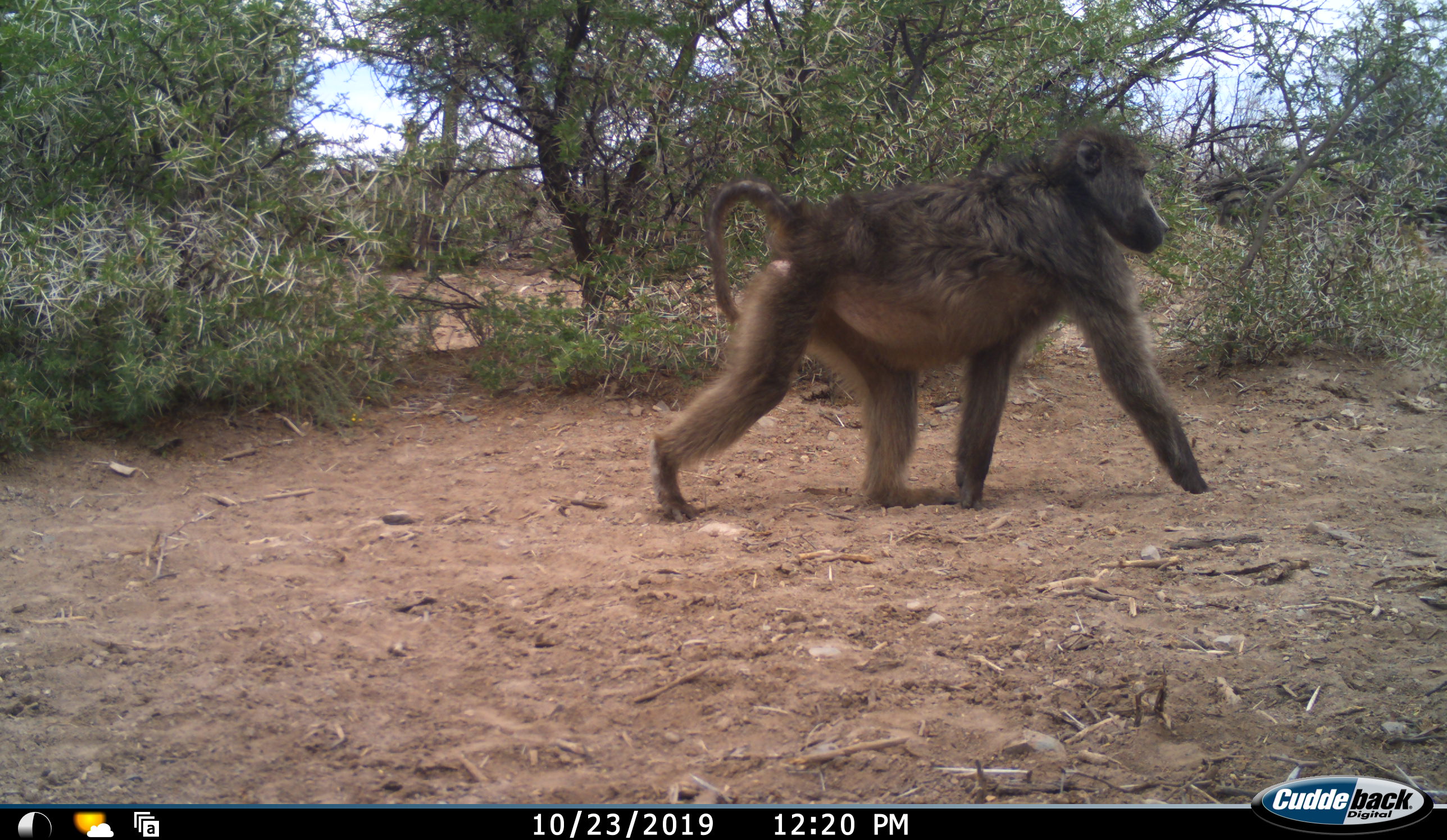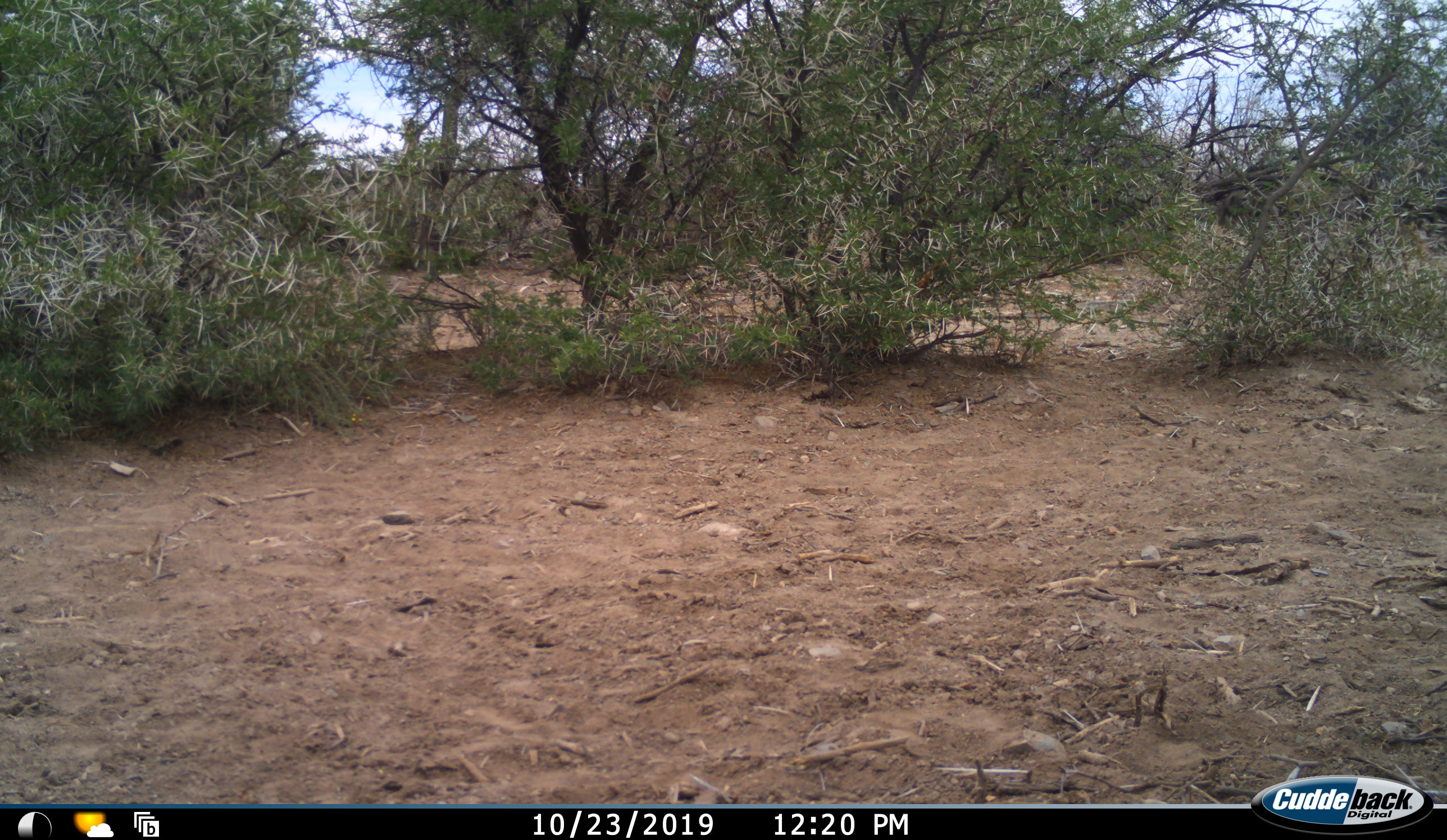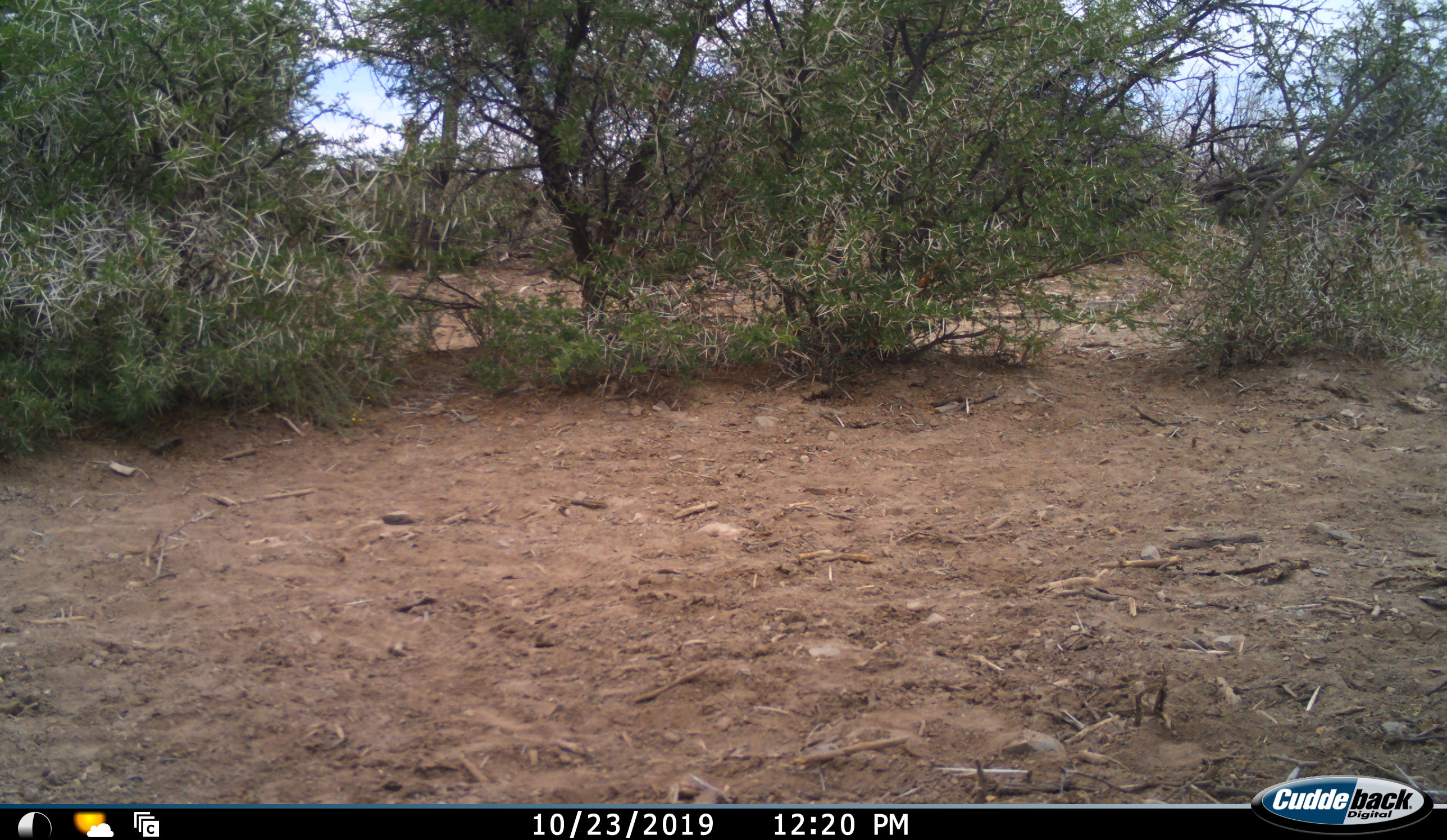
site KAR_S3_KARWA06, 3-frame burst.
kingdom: Animalia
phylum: Chordata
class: Mammalia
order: Primates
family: Cercopithecidae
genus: Papio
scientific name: Papio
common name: baboon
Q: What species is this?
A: Baboon (Papio).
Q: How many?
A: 1.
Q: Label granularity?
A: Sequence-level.